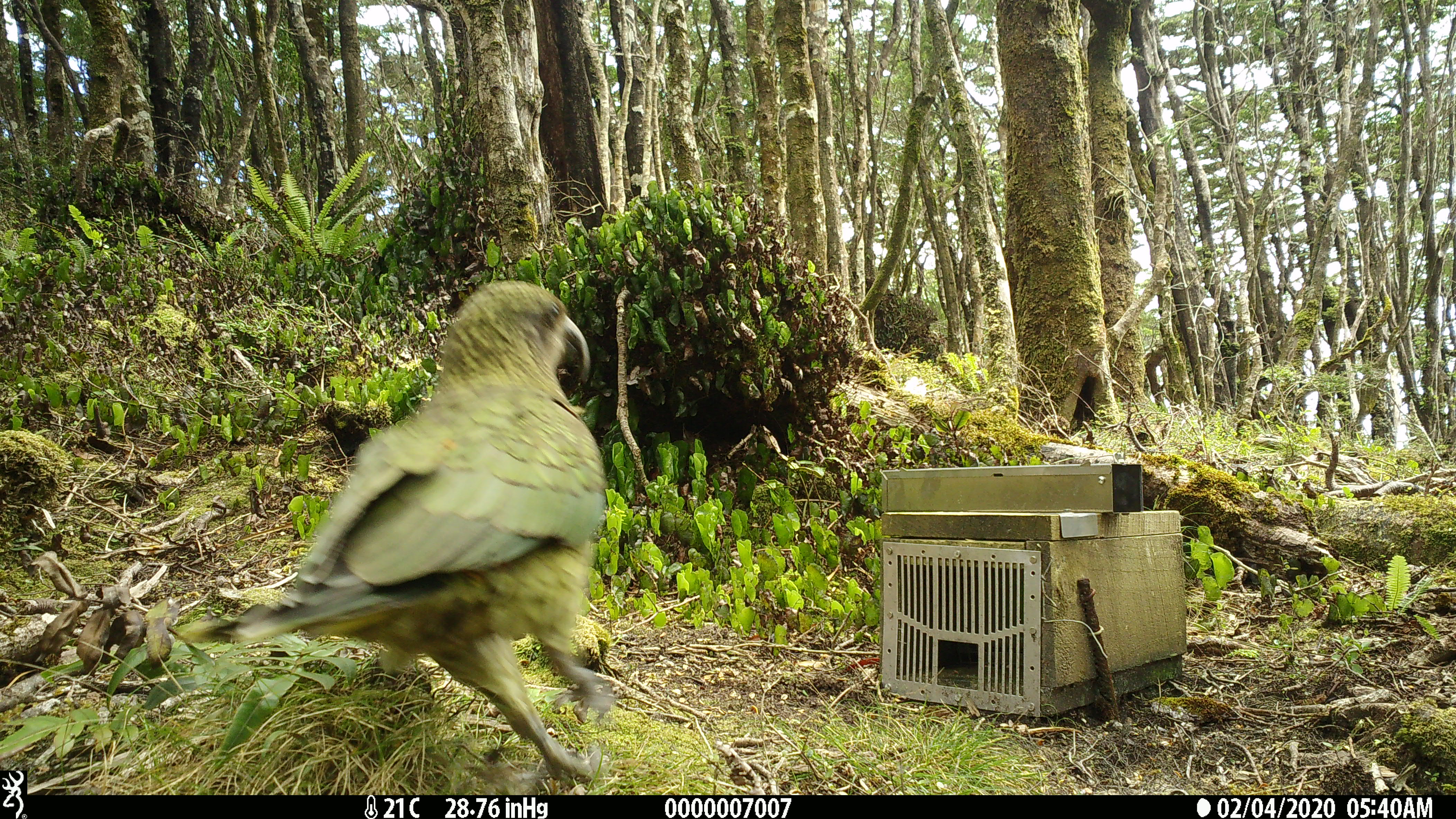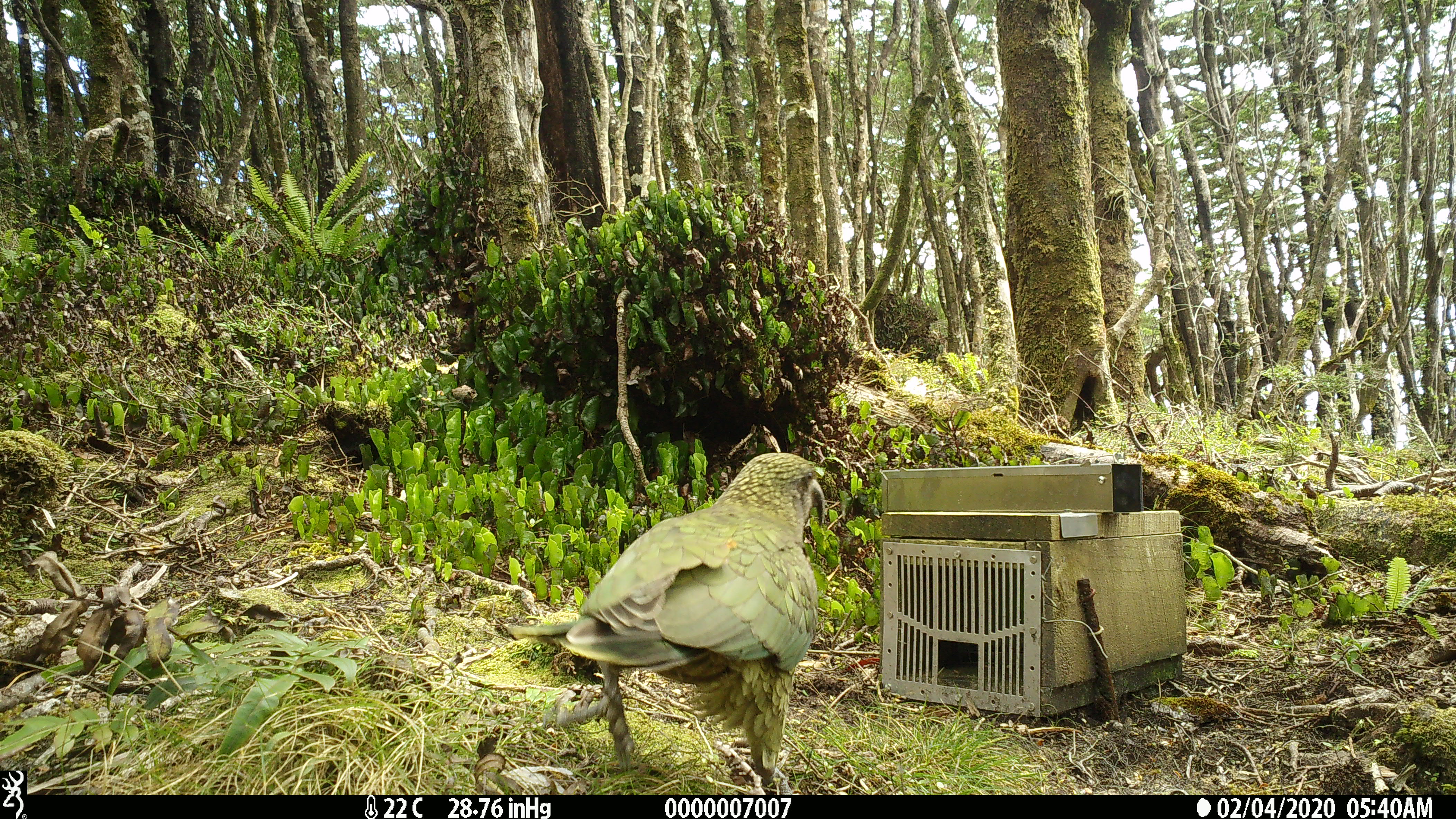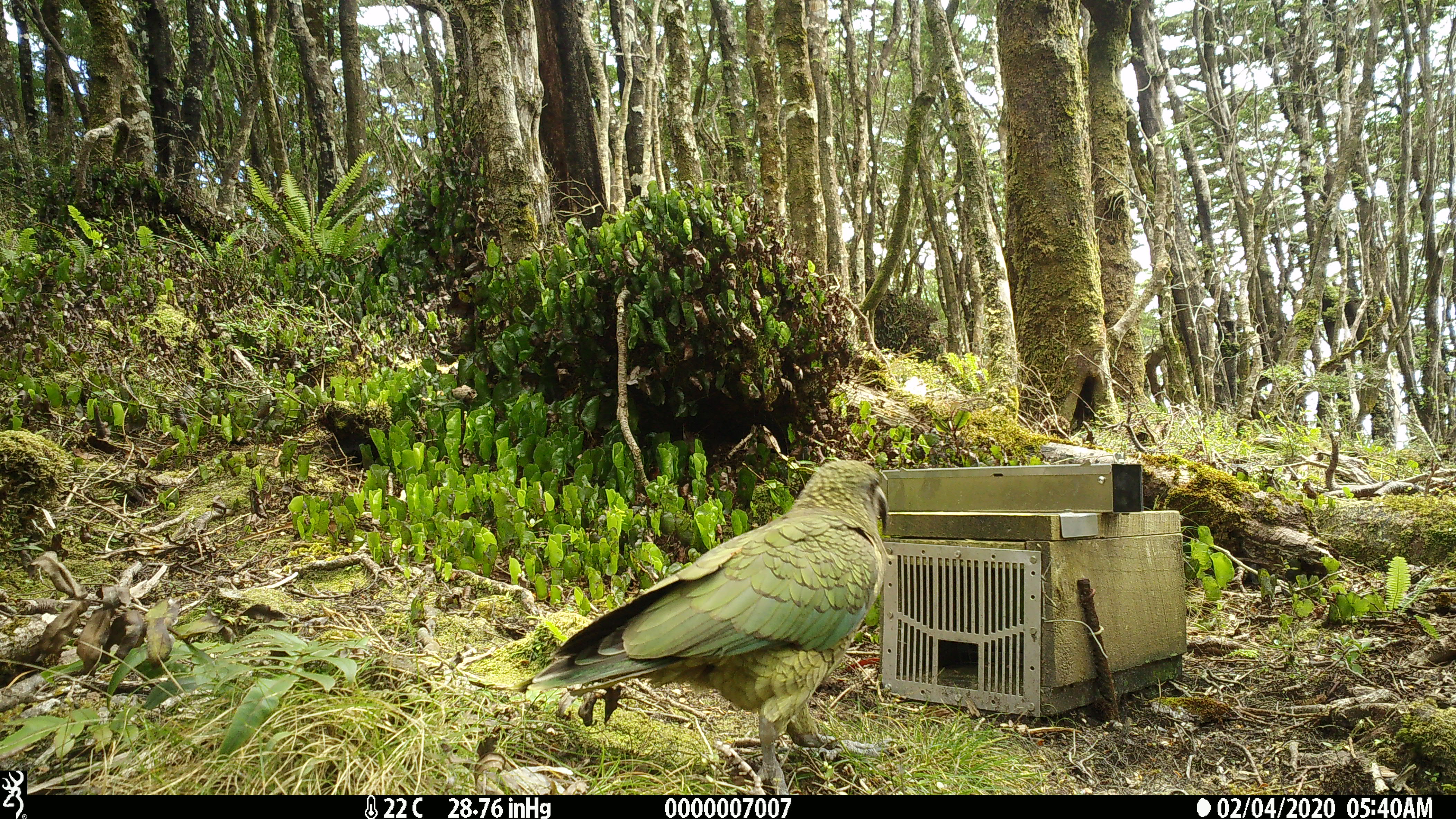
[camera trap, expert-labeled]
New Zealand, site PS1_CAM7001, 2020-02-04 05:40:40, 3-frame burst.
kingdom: Animalia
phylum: Chordata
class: Aves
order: Psittaciformes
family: Strigopidae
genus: Nestor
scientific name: Nestor notabilis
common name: kea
Kea (Nestor notabilis).